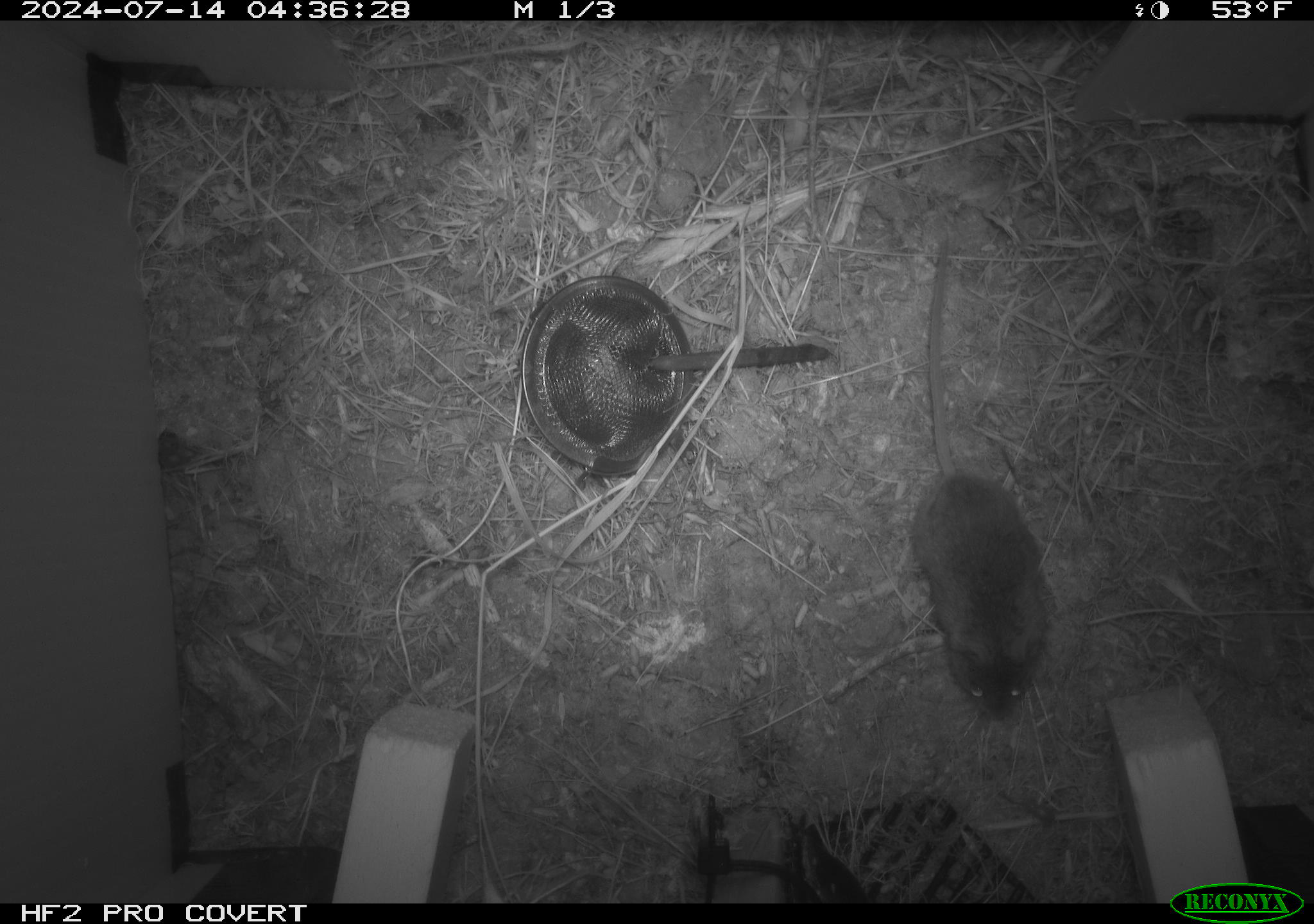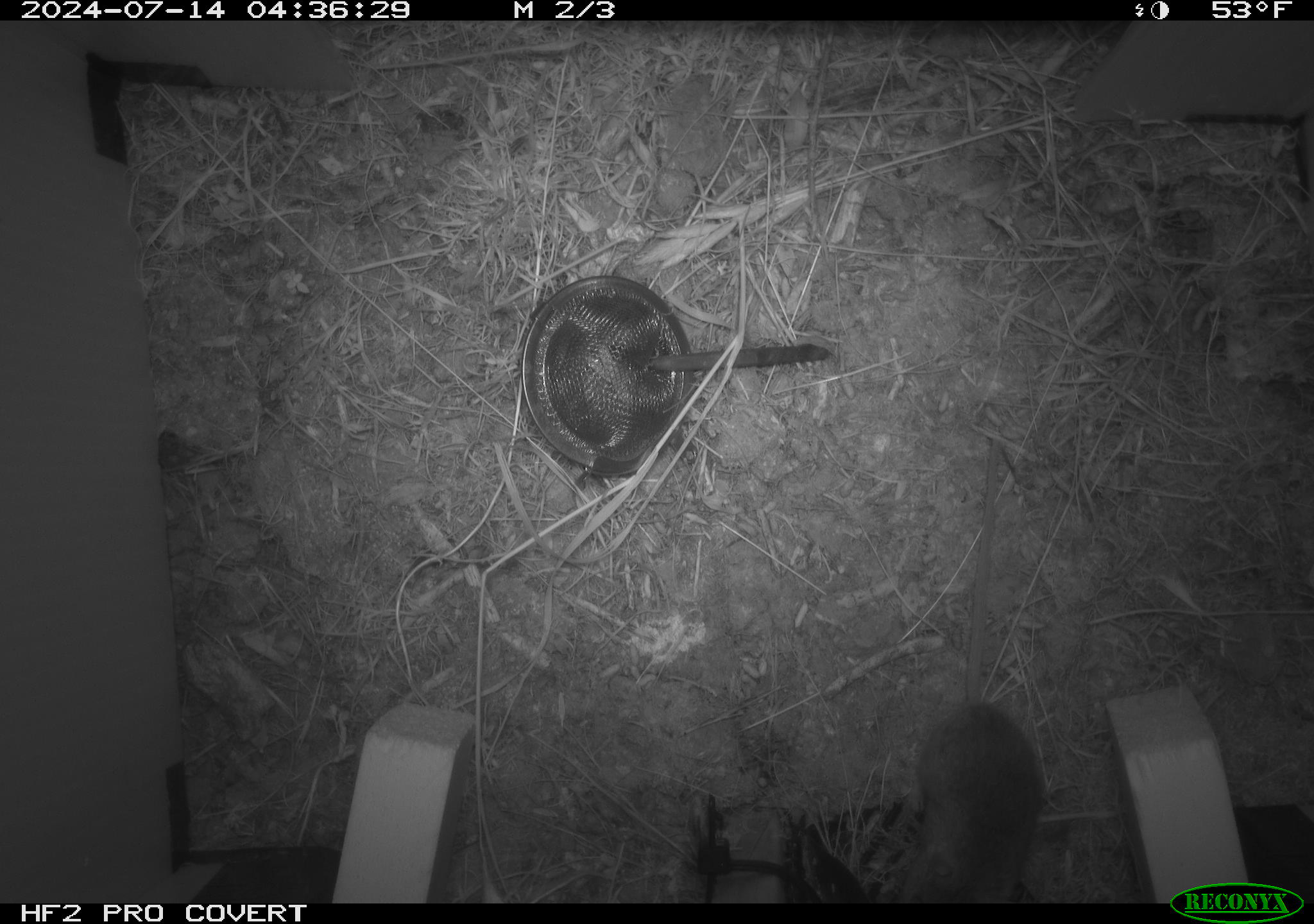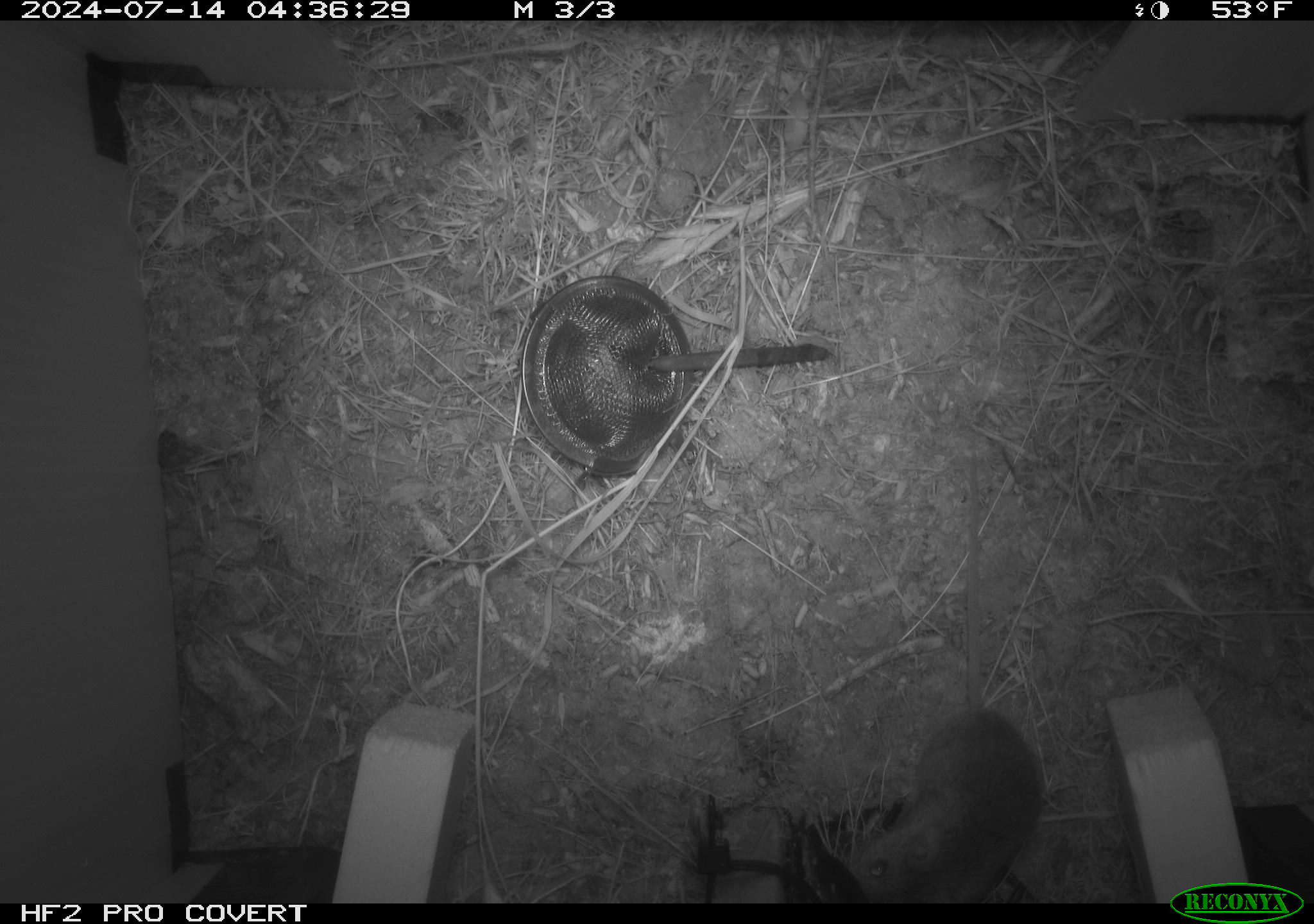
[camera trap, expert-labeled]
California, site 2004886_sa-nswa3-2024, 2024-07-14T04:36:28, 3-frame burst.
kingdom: Animalia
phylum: Chordata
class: Mammalia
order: Rodentia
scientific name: Rodentia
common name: rodent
Rodent (Rodentia).